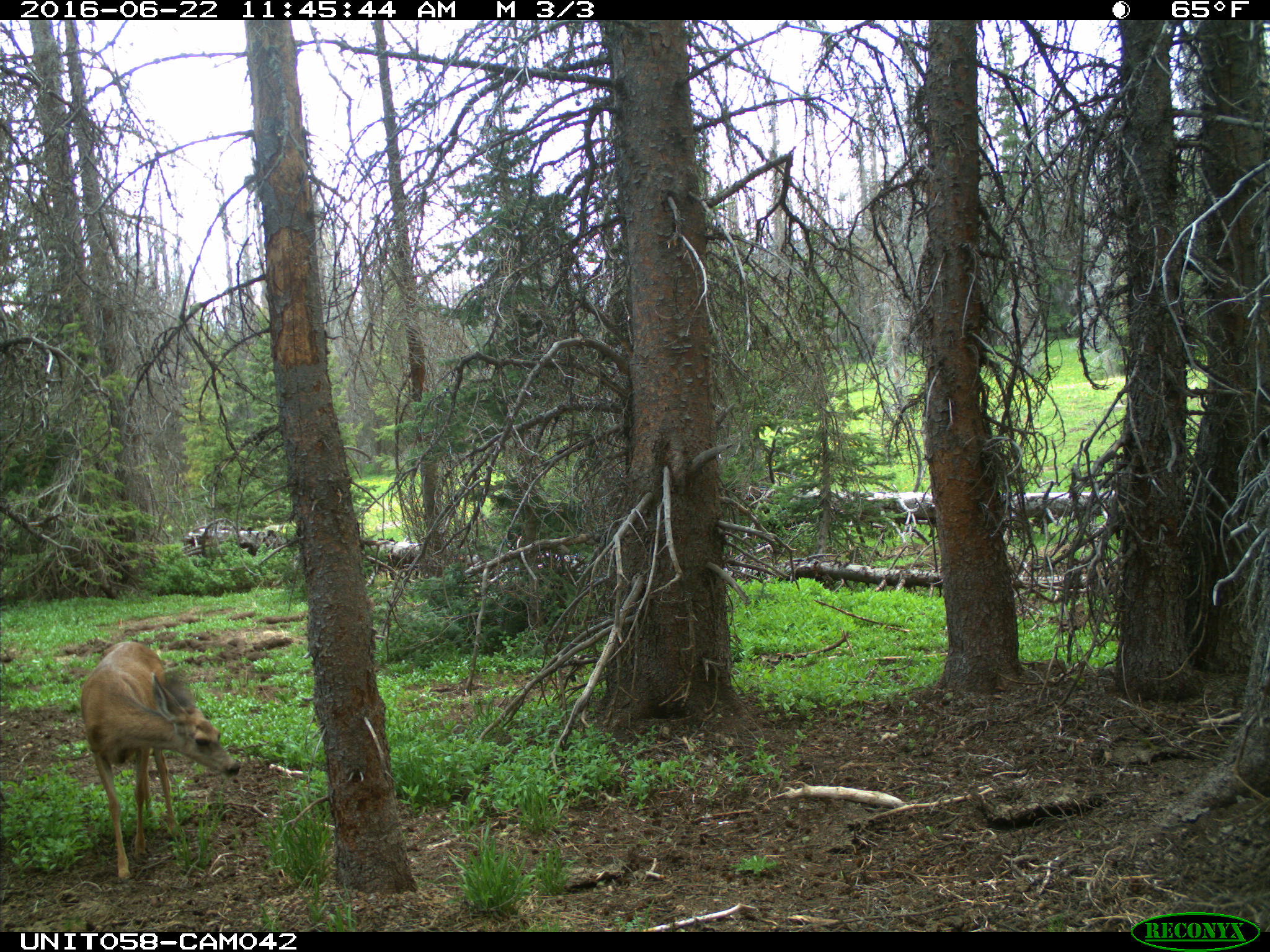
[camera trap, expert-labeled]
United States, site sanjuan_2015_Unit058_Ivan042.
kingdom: Animalia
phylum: Chordata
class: Mammalia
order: Artiodactyla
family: Cervidae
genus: Odocoileus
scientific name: Odocoileus hemionus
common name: mule deer